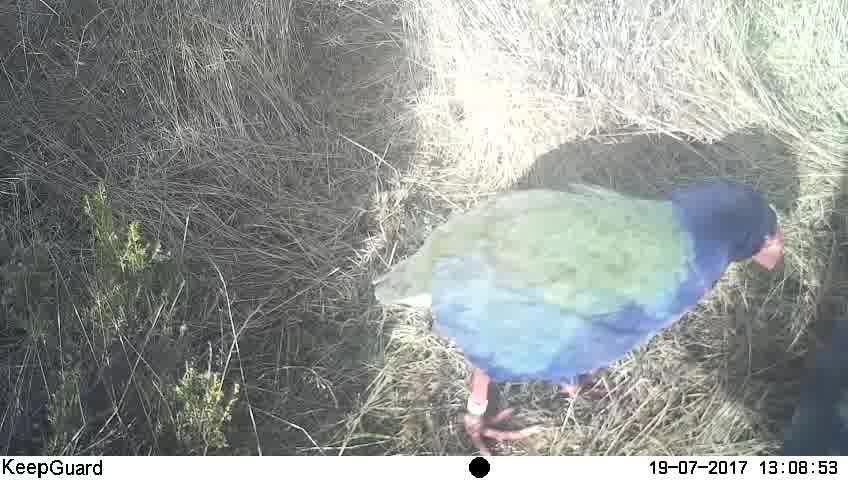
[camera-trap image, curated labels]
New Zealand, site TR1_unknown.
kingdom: Animalia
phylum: Chordata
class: Aves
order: Gruiformes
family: Rallidae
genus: Porphyrio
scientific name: Porphyrio mantelli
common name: takahe